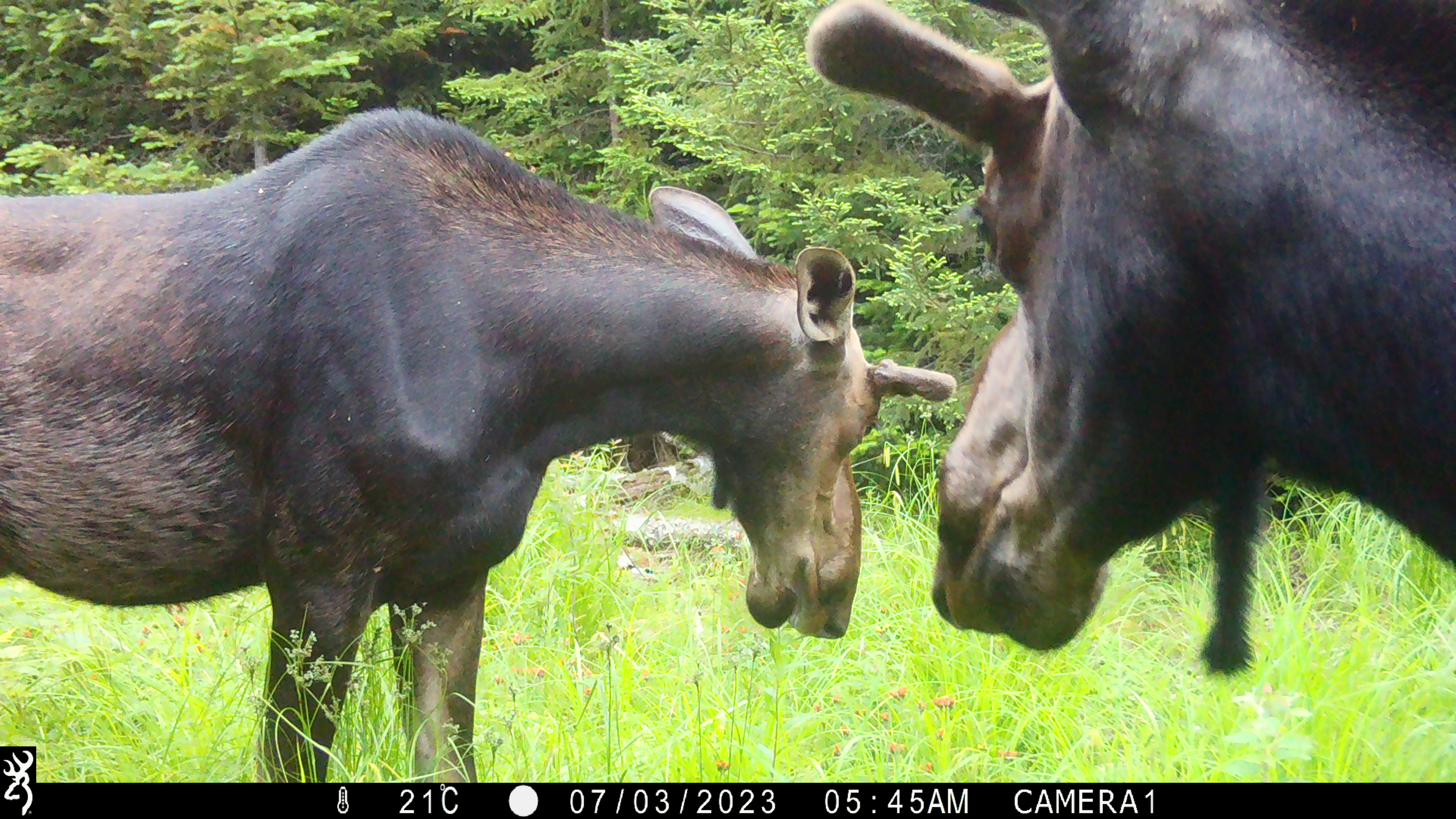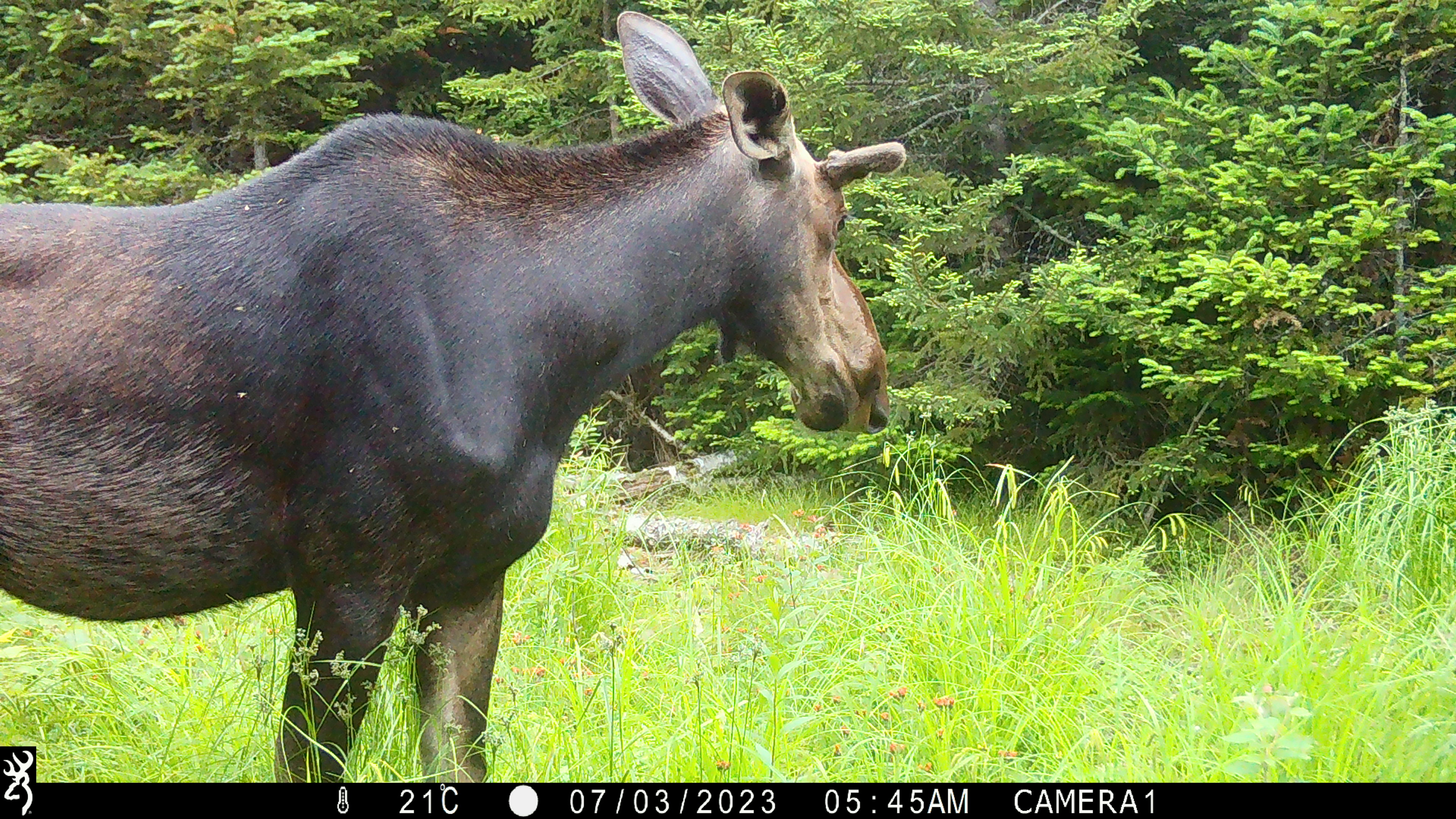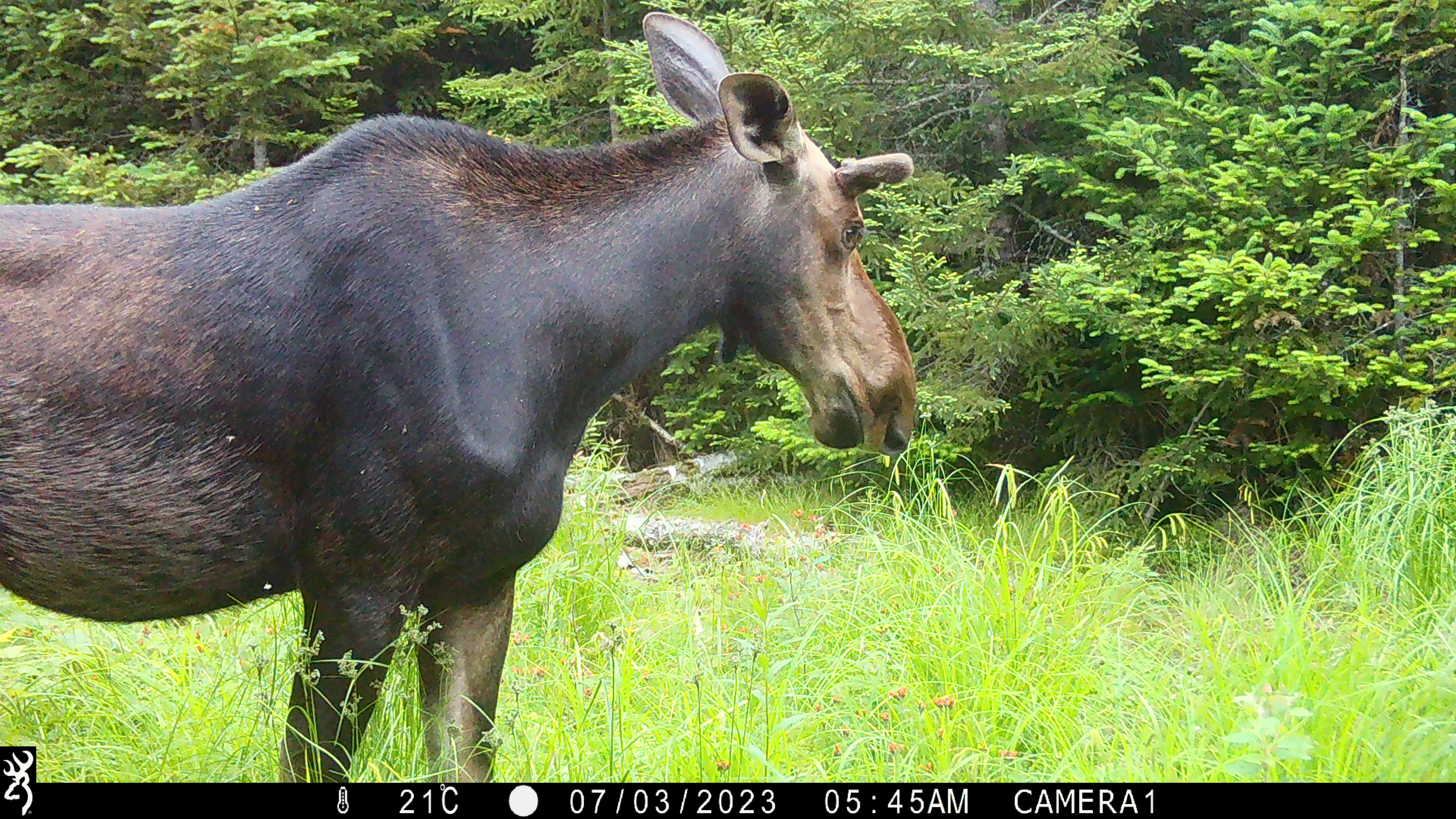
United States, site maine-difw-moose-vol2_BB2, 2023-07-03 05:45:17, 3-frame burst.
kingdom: Animalia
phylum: Chordata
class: Mammalia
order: Artiodactyla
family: Cervidae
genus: Alces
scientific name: Alces alces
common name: moose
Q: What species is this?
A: Moose (Alces alces).